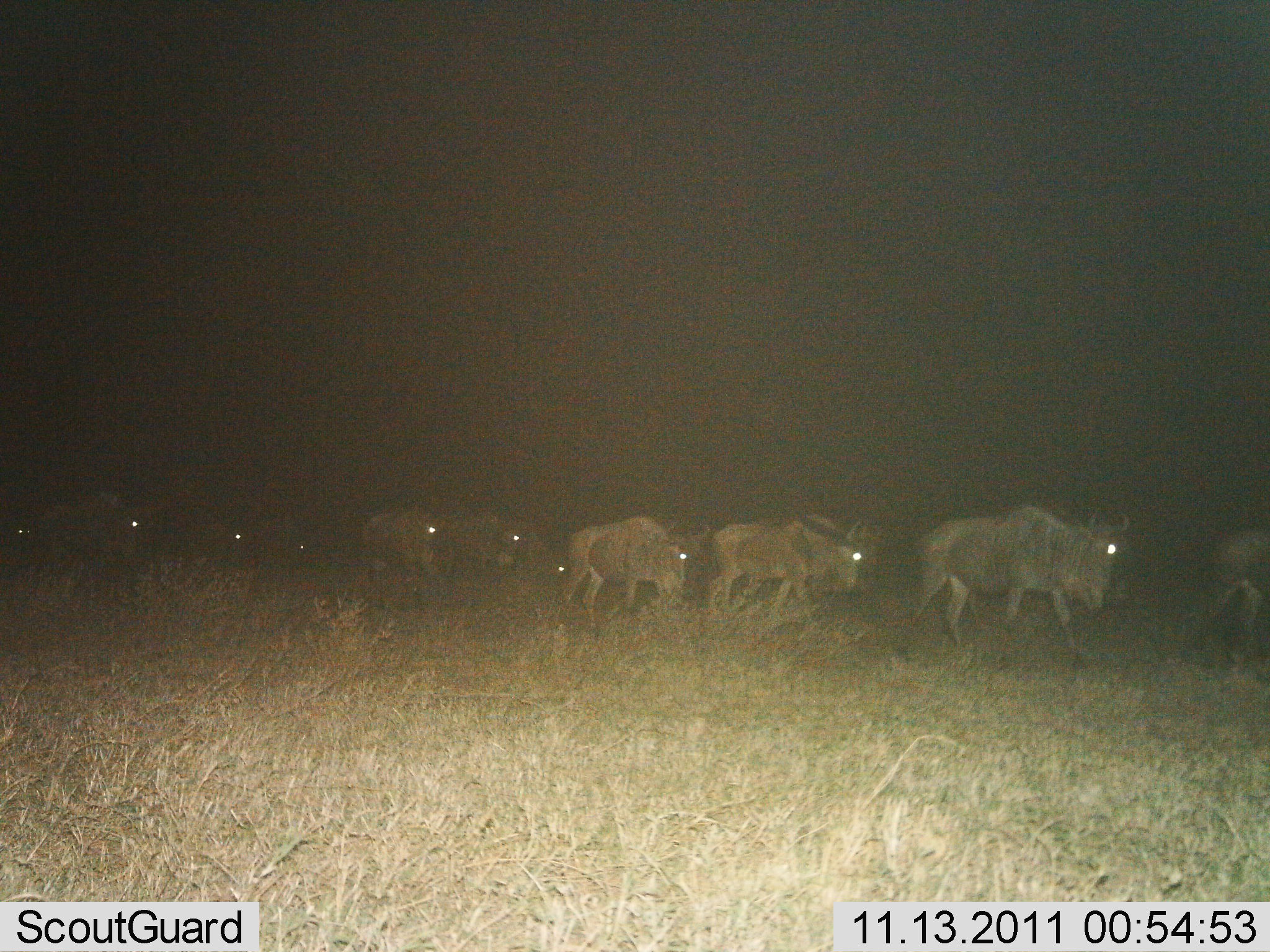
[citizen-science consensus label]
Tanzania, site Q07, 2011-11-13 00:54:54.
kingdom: Animalia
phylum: Chordata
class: Mammalia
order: Artiodactyla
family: Bovidae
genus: Connochaetes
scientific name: Connochaetes taurinus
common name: blue wildebeest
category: wildebeest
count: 11-50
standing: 0%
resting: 0%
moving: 100%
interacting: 0%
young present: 0%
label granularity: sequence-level